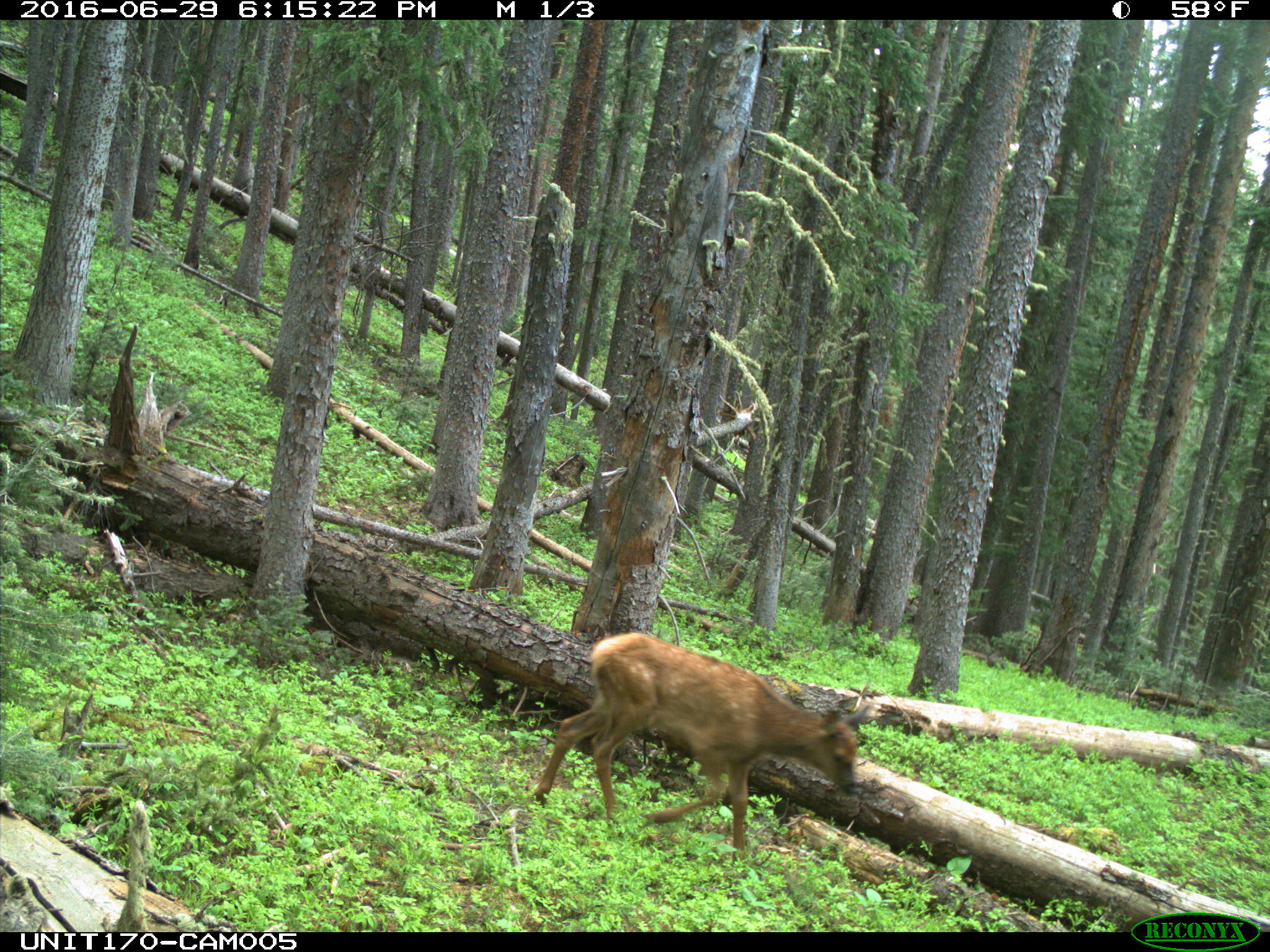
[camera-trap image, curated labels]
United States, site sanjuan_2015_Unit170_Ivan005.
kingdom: Animalia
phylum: Chordata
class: Mammalia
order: Artiodactyla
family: Cervidae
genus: Cervus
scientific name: Cervus elaphus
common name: red deer